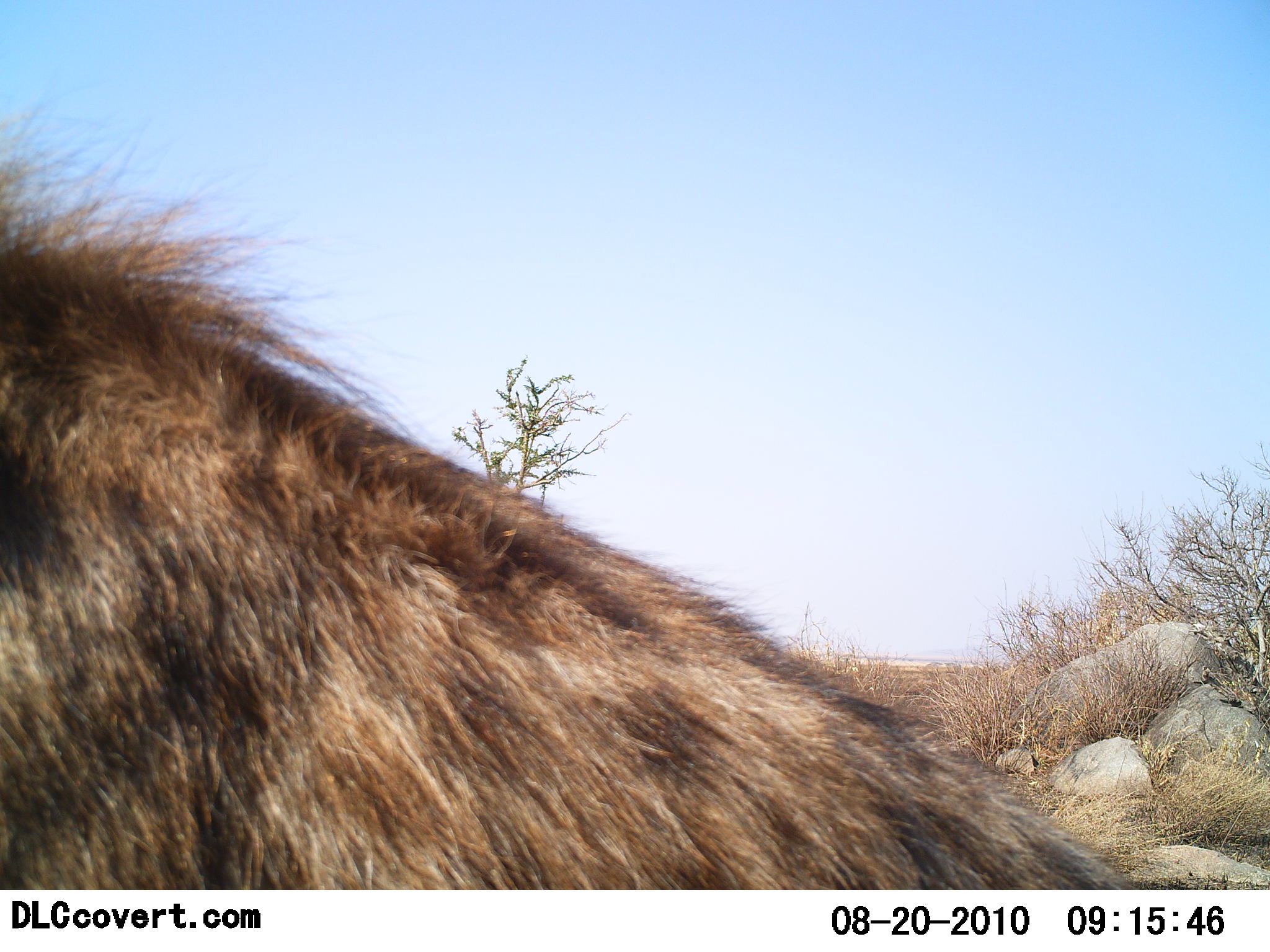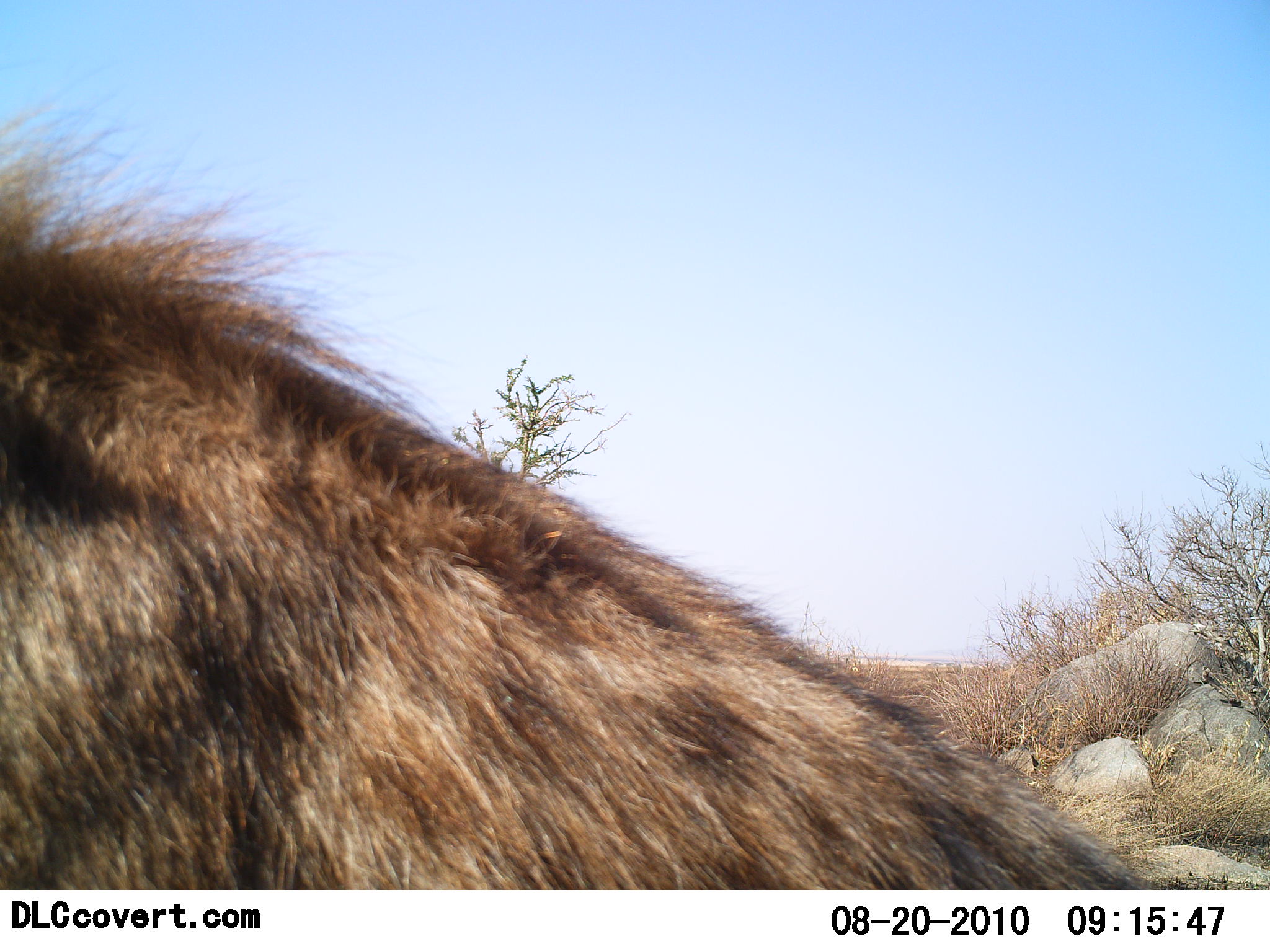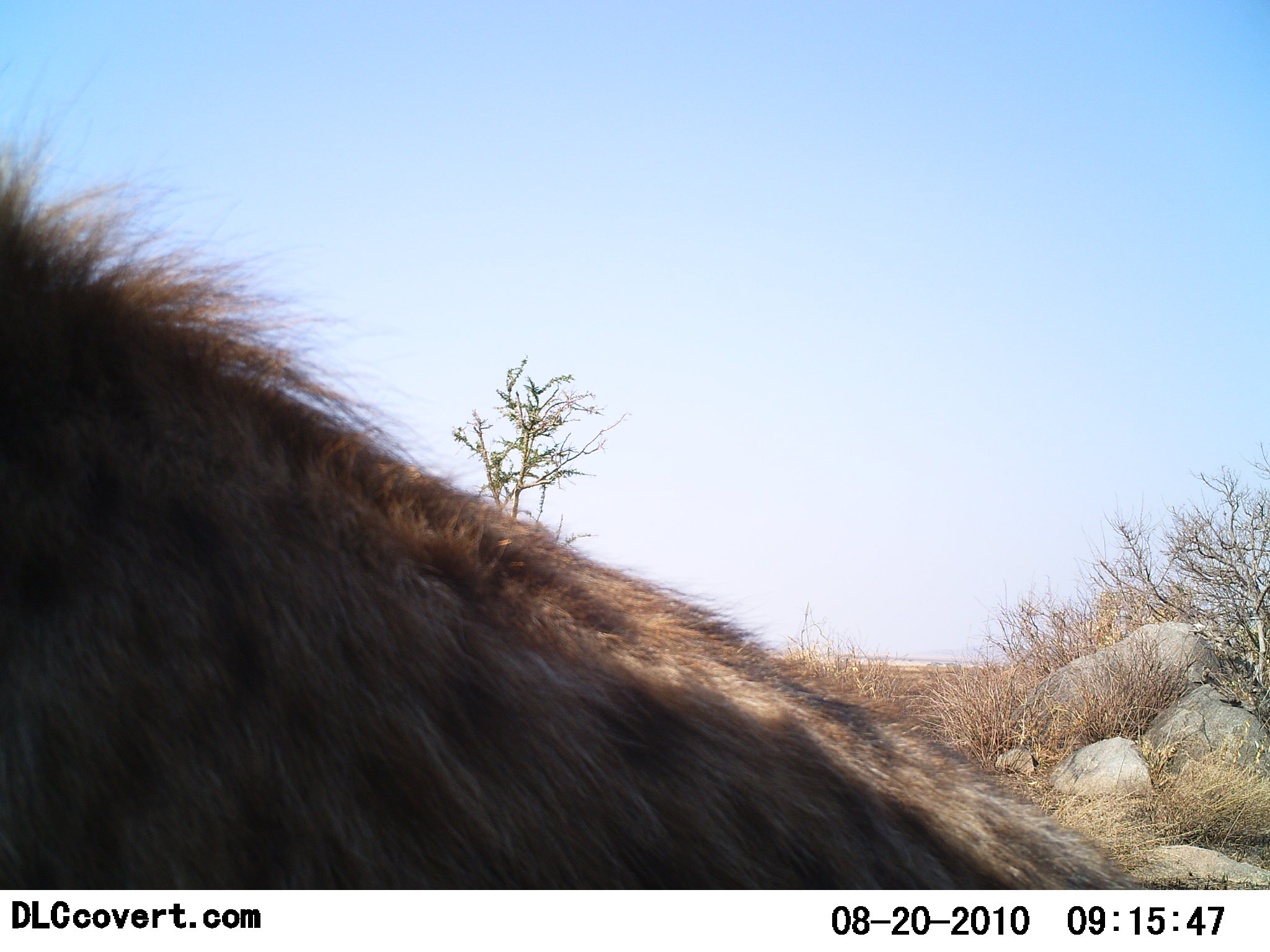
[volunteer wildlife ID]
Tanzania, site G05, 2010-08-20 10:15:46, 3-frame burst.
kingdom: Animalia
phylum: Chordata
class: Mammalia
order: Carnivora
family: Hyaenidae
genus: Crocuta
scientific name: Crocuta crocuta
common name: spotted hyena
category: hyenaspotted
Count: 1.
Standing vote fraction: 57%.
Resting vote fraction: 29%.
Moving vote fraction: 14%.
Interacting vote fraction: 0%.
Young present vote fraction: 0%.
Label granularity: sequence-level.